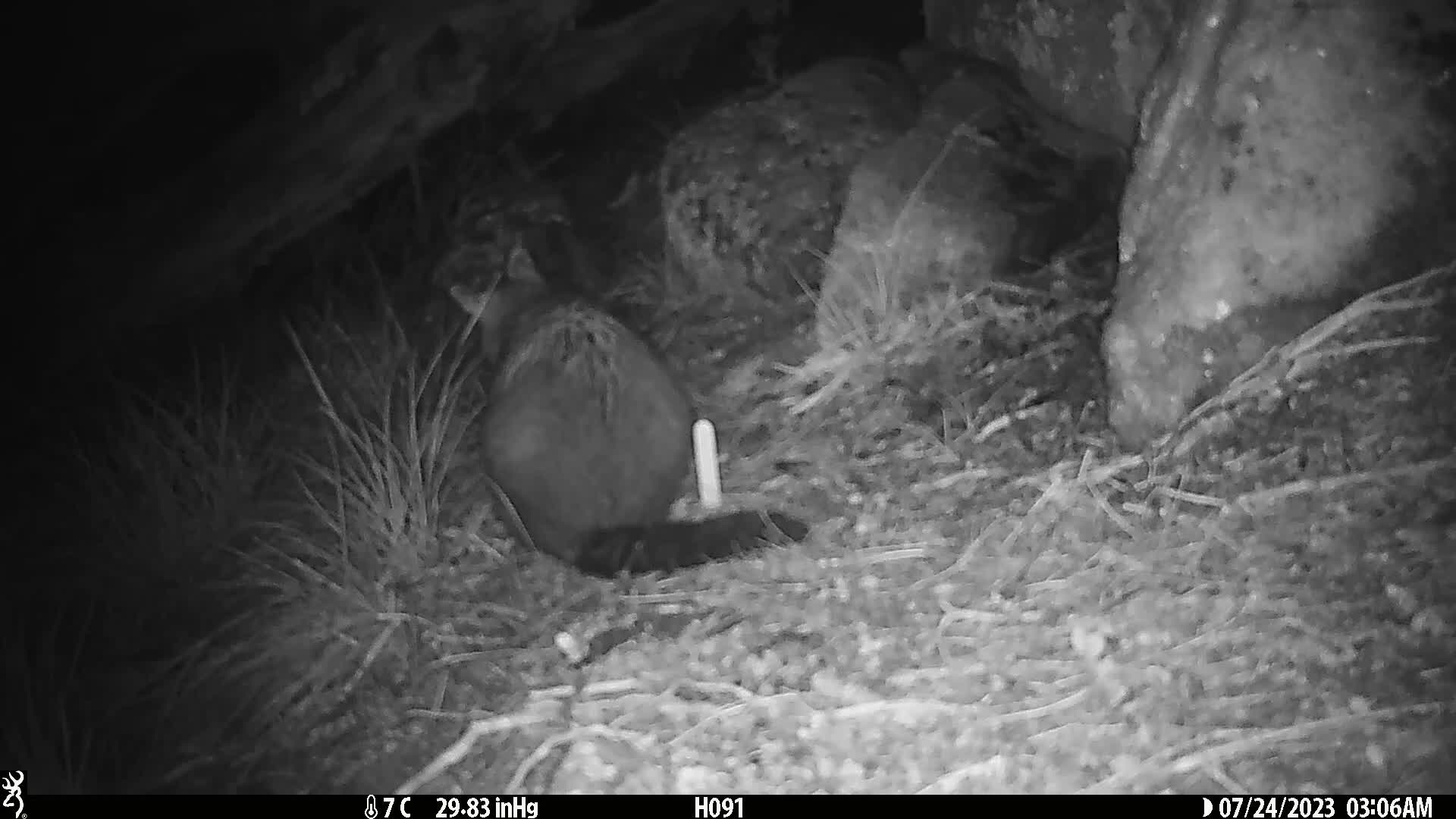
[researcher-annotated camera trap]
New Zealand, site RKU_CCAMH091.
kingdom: Animalia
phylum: Chordata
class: Mammalia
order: Diprotodontia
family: Phalangeridae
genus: Trichosurus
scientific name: Trichosurus vulpecula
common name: common brushtail possum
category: possum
Possum (common brushtail possum) (Trichosurus vulpecula).